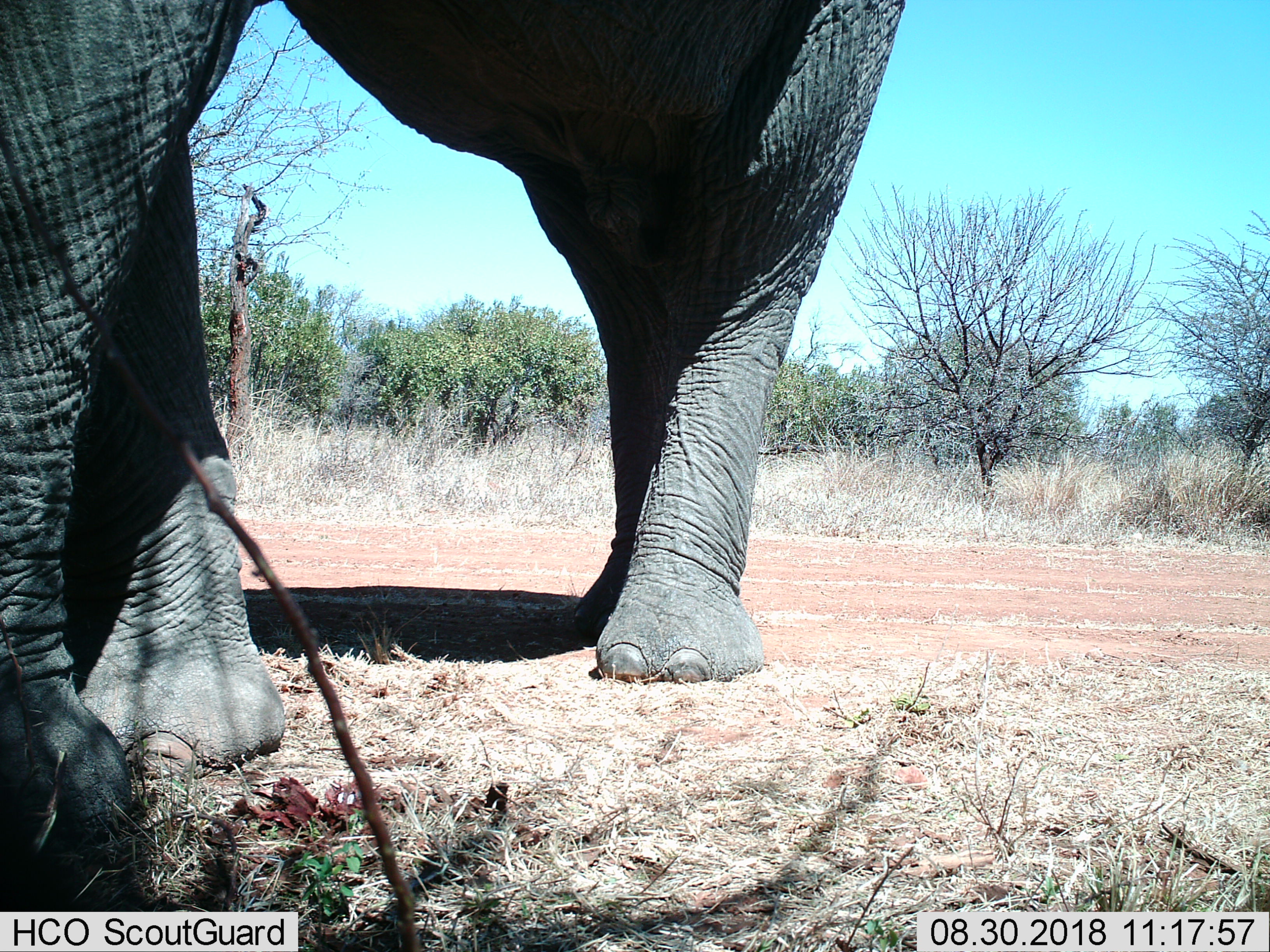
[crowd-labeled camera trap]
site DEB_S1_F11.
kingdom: Animalia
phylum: Chordata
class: Mammalia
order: Proboscidea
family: Elephantidae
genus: Loxodonta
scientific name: Loxodonta africana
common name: african bush elephant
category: elephant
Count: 1.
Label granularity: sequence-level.